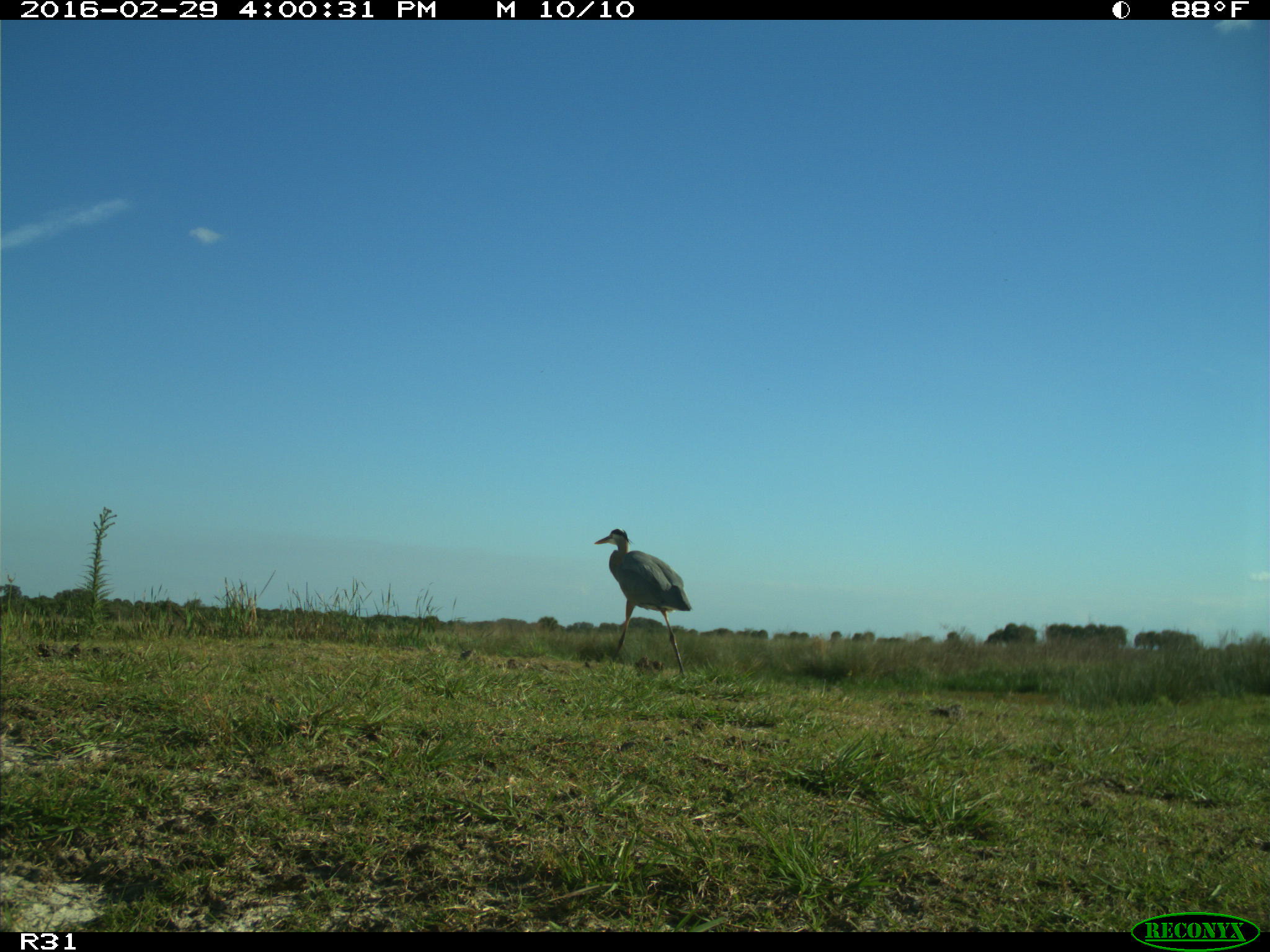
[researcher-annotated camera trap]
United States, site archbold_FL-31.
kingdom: Animalia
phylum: Chordata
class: Aves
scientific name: Aves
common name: birds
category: unidentified bird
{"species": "unidentified bird (birds) (Aves)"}